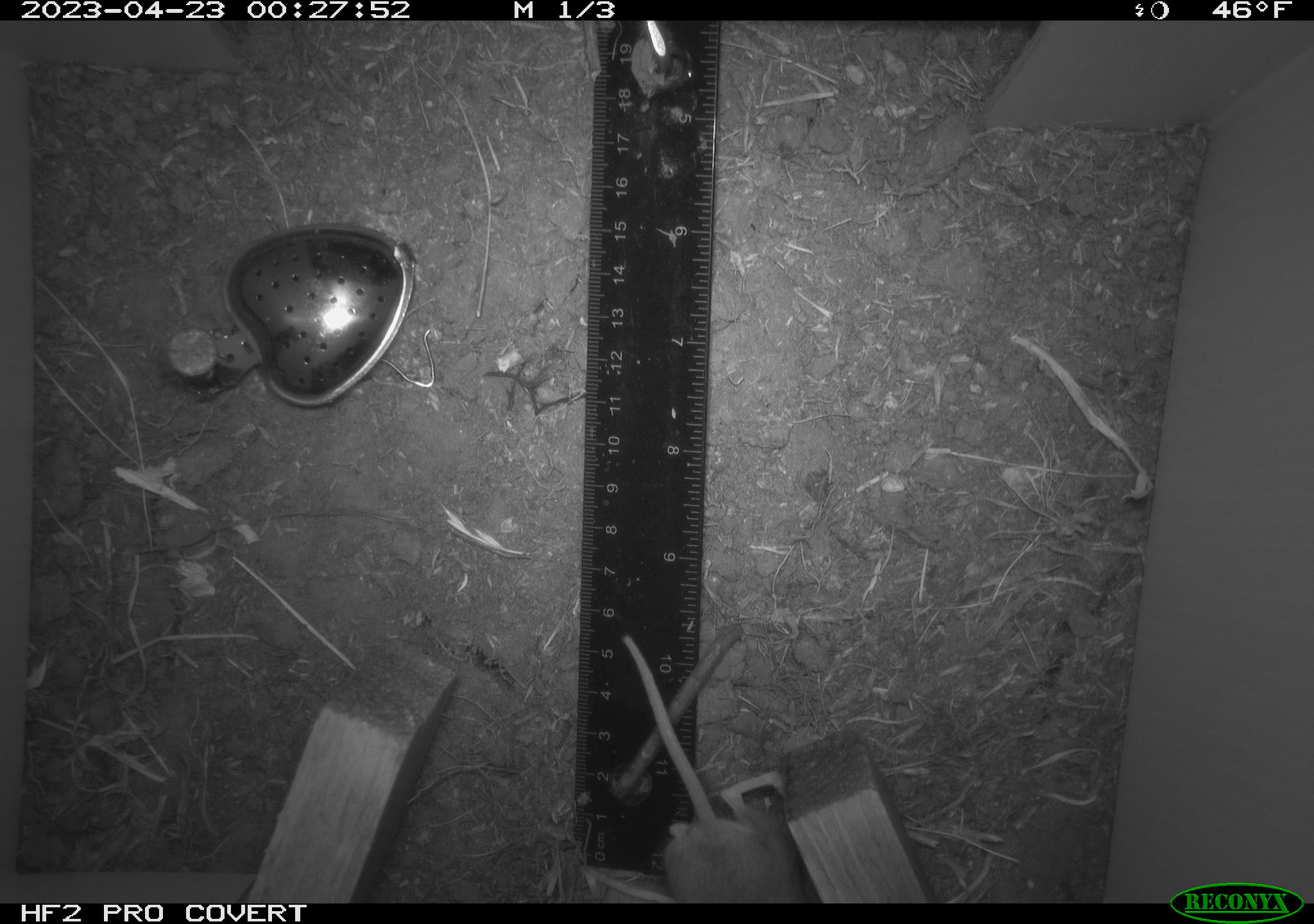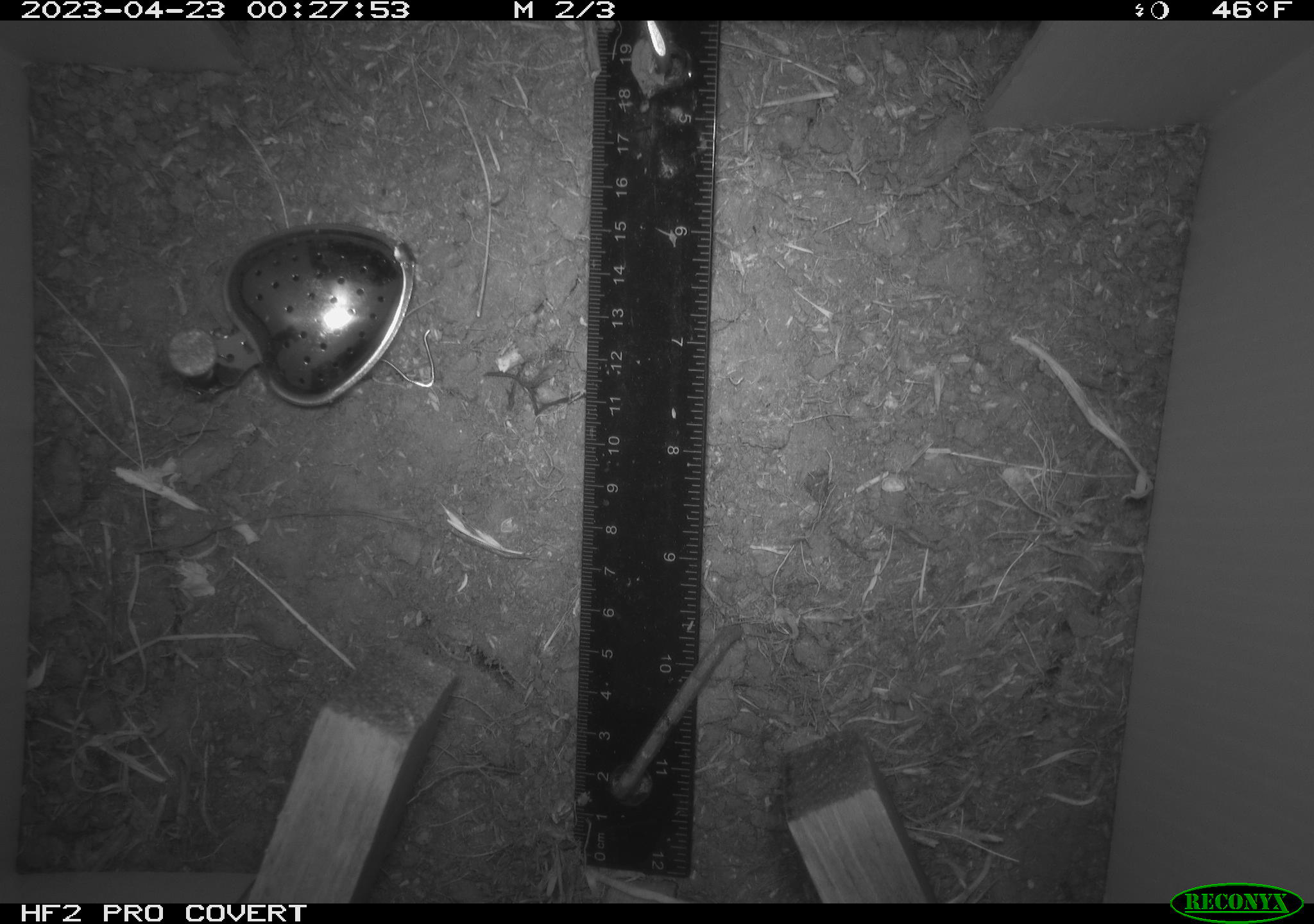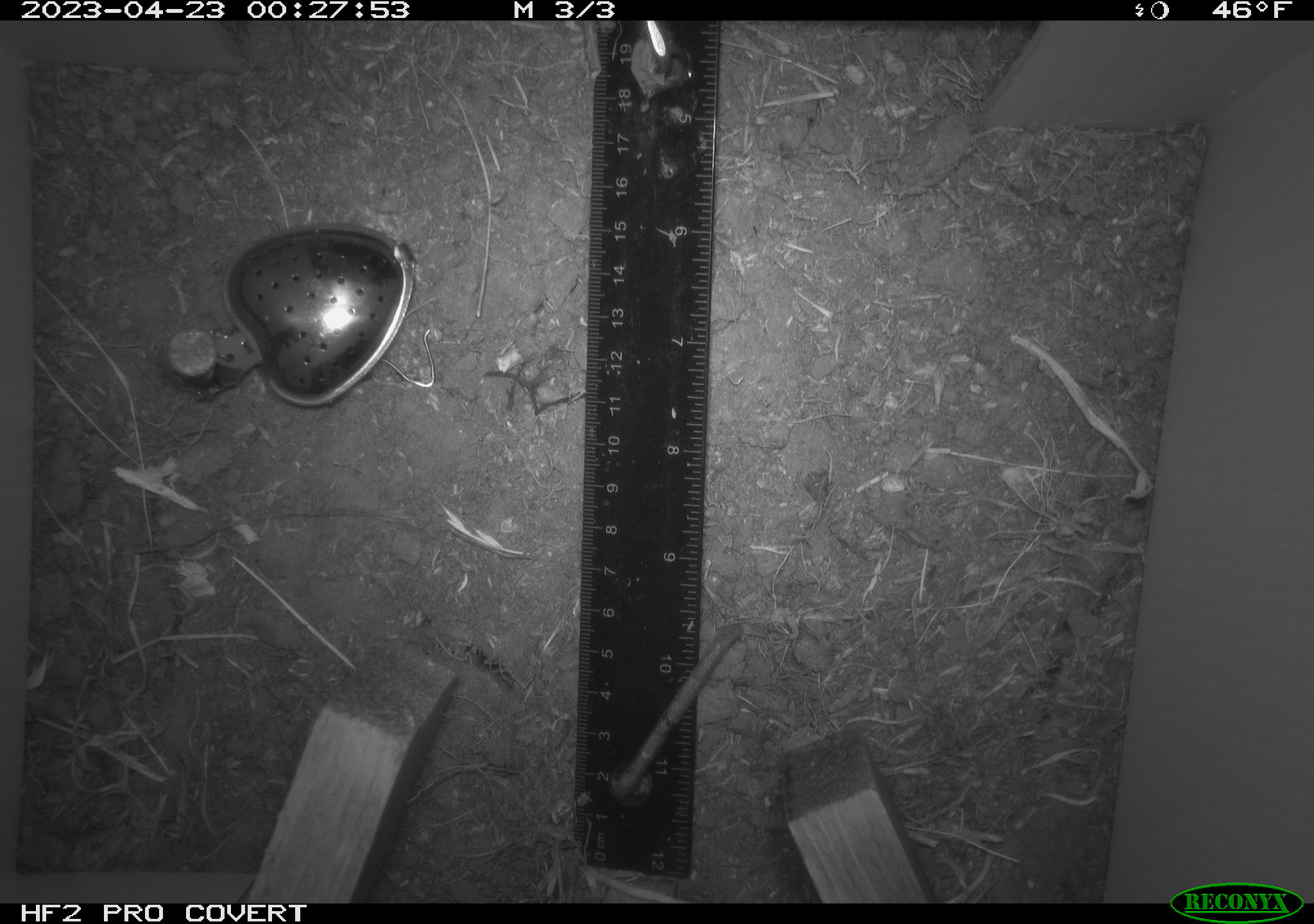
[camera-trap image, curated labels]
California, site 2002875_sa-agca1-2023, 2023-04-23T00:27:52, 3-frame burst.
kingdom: Animalia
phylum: Chordata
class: Mammalia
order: Rodentia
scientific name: Rodentia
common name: mouse species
Mouse species (Rodentia).